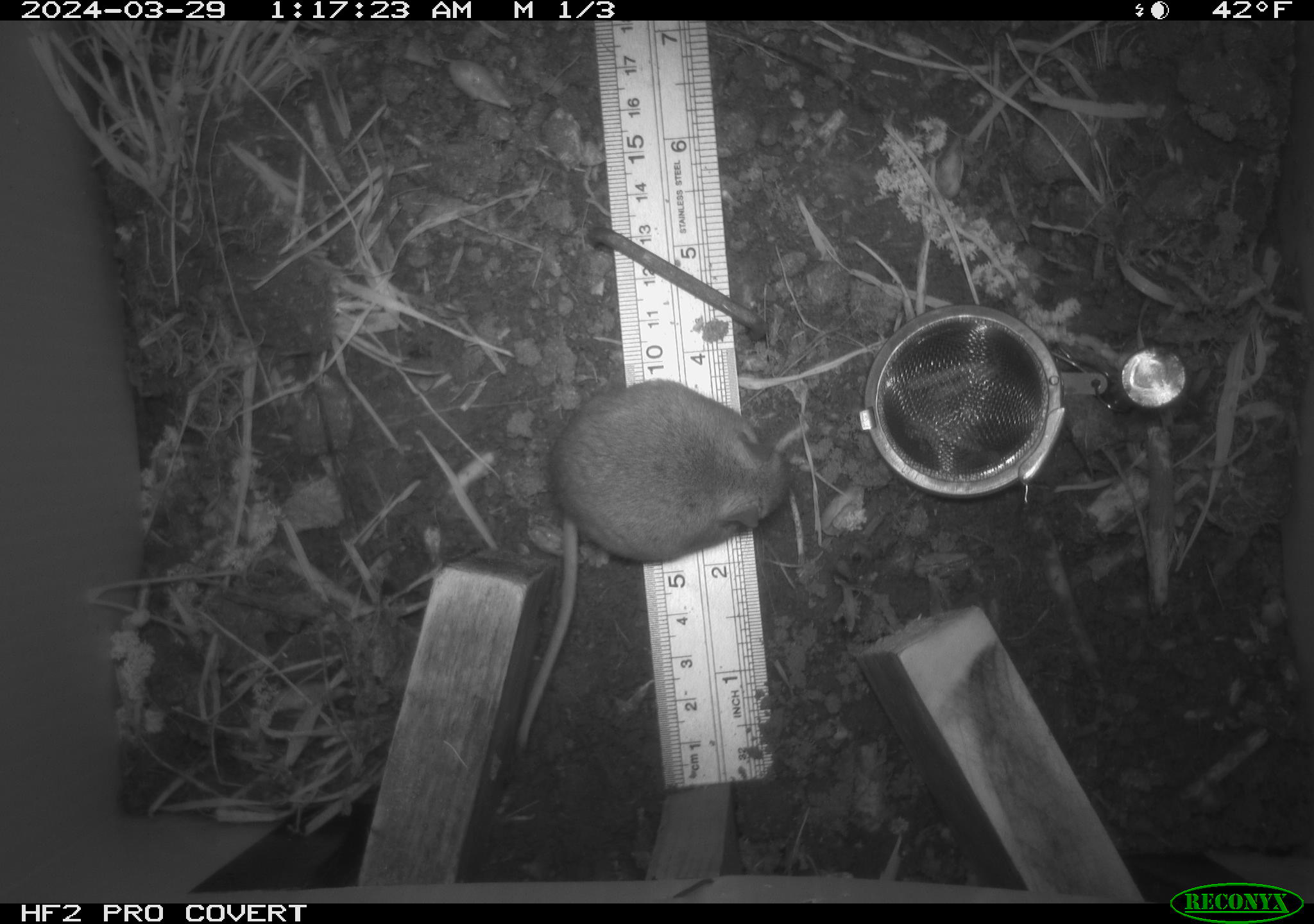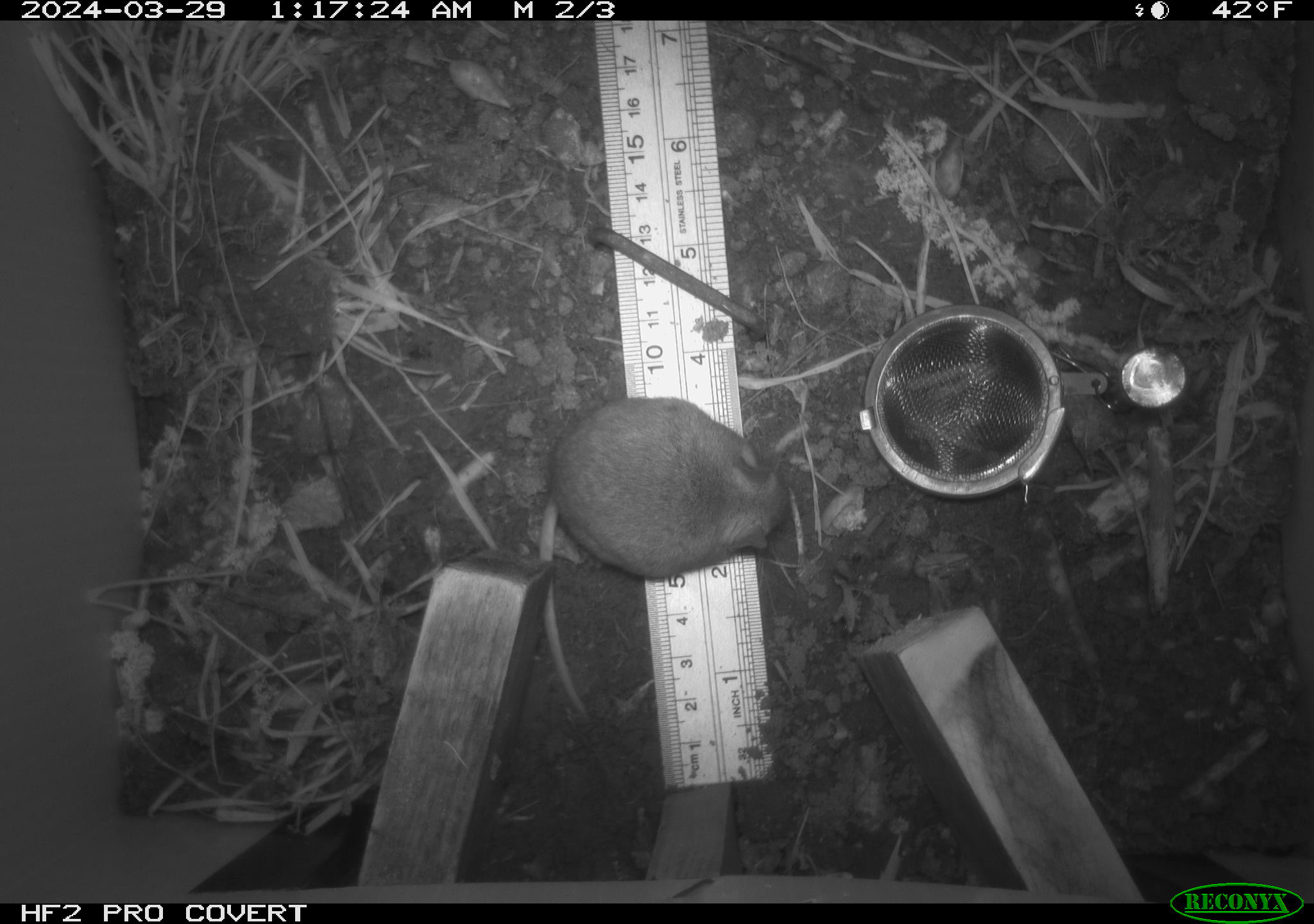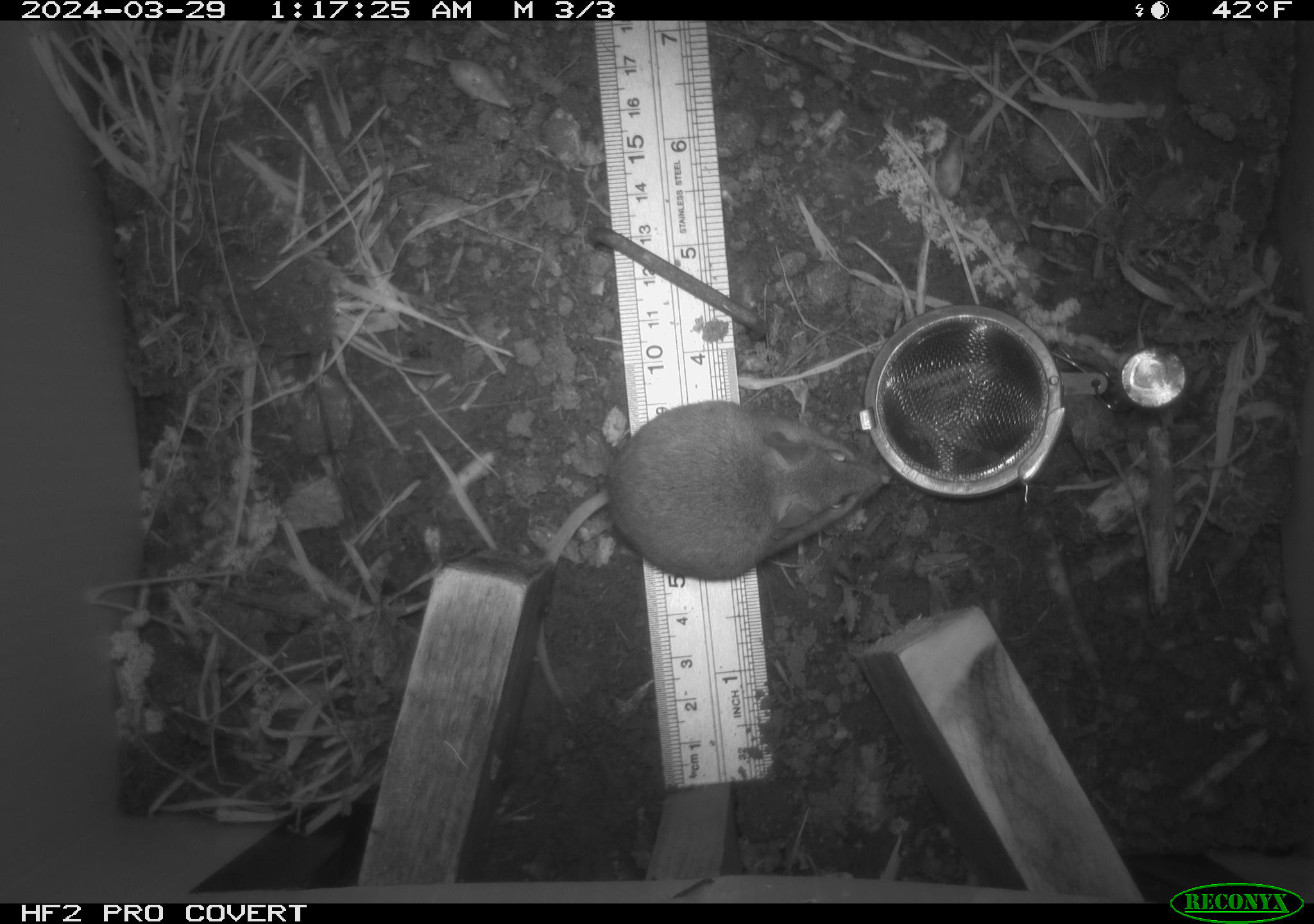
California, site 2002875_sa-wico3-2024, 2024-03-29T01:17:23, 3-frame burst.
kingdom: Animalia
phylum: Chordata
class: Mammalia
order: Rodentia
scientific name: Rodentia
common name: mouse species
Mouse species (Rodentia).